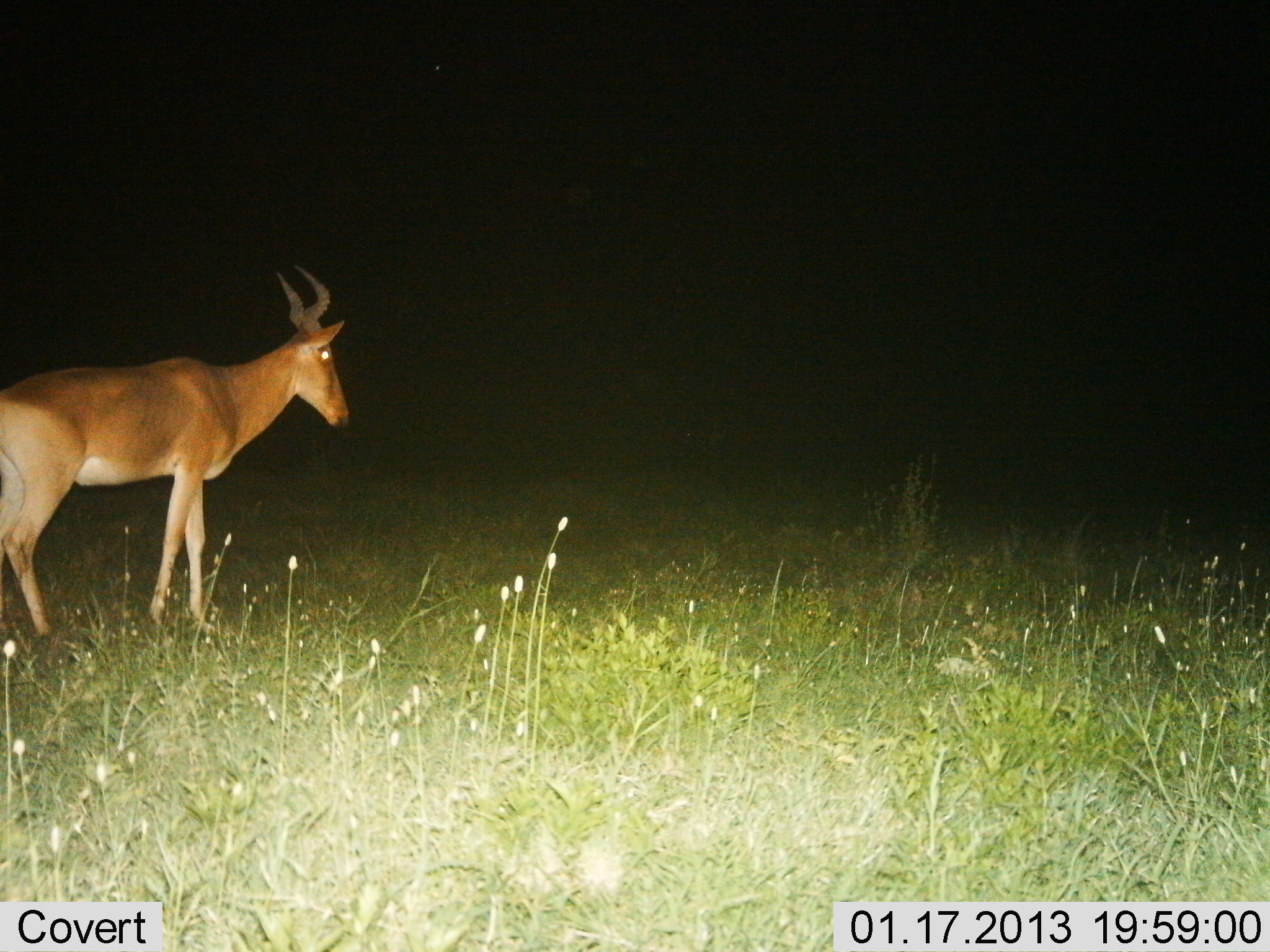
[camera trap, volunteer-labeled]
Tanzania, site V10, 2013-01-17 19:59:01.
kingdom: Animalia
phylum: Chordata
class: Mammalia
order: Artiodactyla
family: Bovidae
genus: Alcelaphus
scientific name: Alcelaphus buselaphus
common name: hartebeest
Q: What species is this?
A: Hartebeest (Alcelaphus buselaphus).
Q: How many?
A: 1.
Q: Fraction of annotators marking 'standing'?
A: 92%.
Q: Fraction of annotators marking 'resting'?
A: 0%.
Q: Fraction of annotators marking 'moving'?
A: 8%.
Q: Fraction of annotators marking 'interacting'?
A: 0%.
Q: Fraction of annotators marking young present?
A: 0%.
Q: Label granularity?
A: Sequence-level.